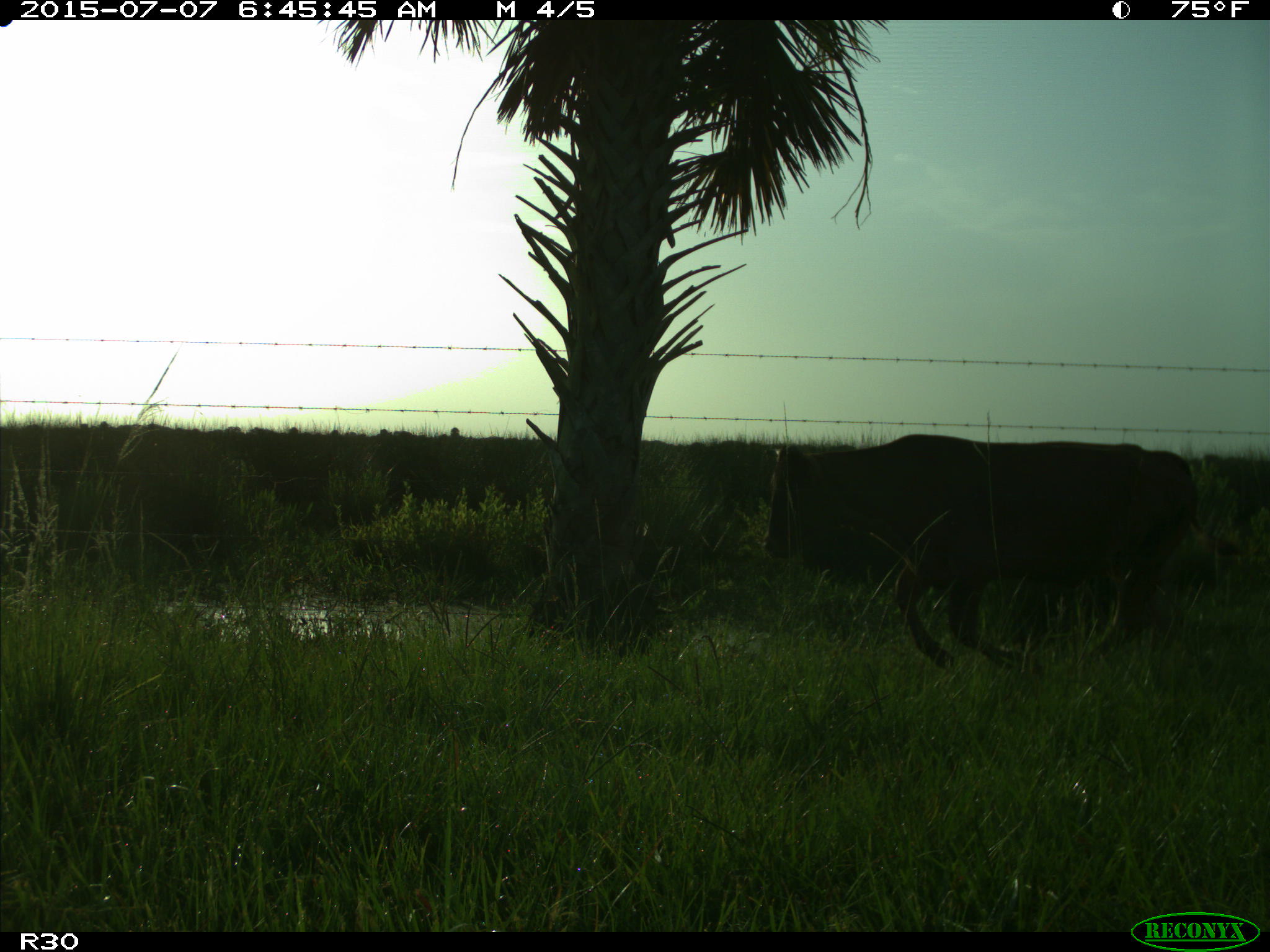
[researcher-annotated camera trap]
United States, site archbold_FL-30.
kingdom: Animalia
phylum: Chordata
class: Mammalia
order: Artiodactyla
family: Bovidae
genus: Bos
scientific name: Bos taurus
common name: domestic cow